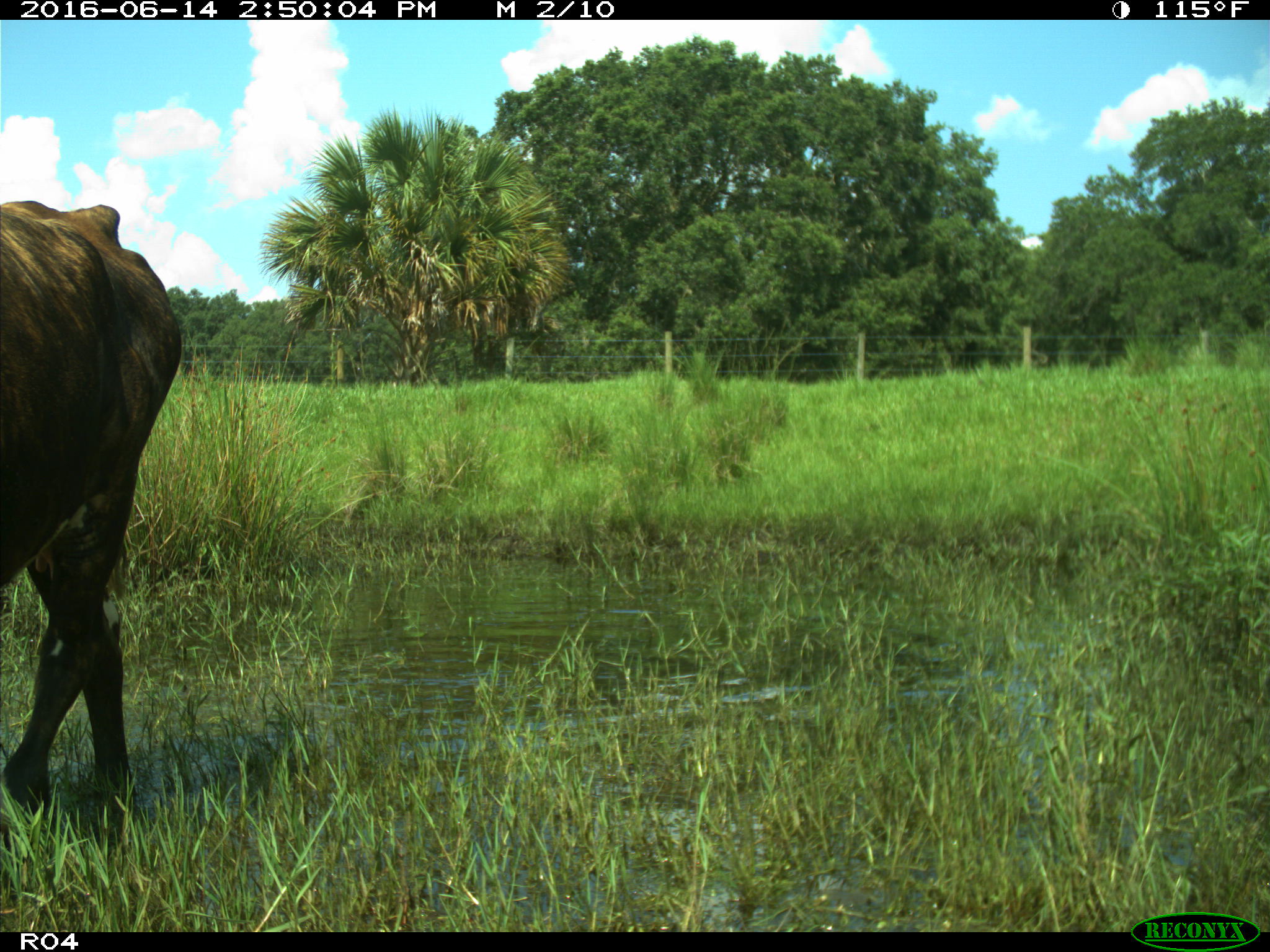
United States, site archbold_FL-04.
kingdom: Animalia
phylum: Chordata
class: Mammalia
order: Artiodactyla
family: Bovidae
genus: Bos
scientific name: Bos taurus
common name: domestic cow